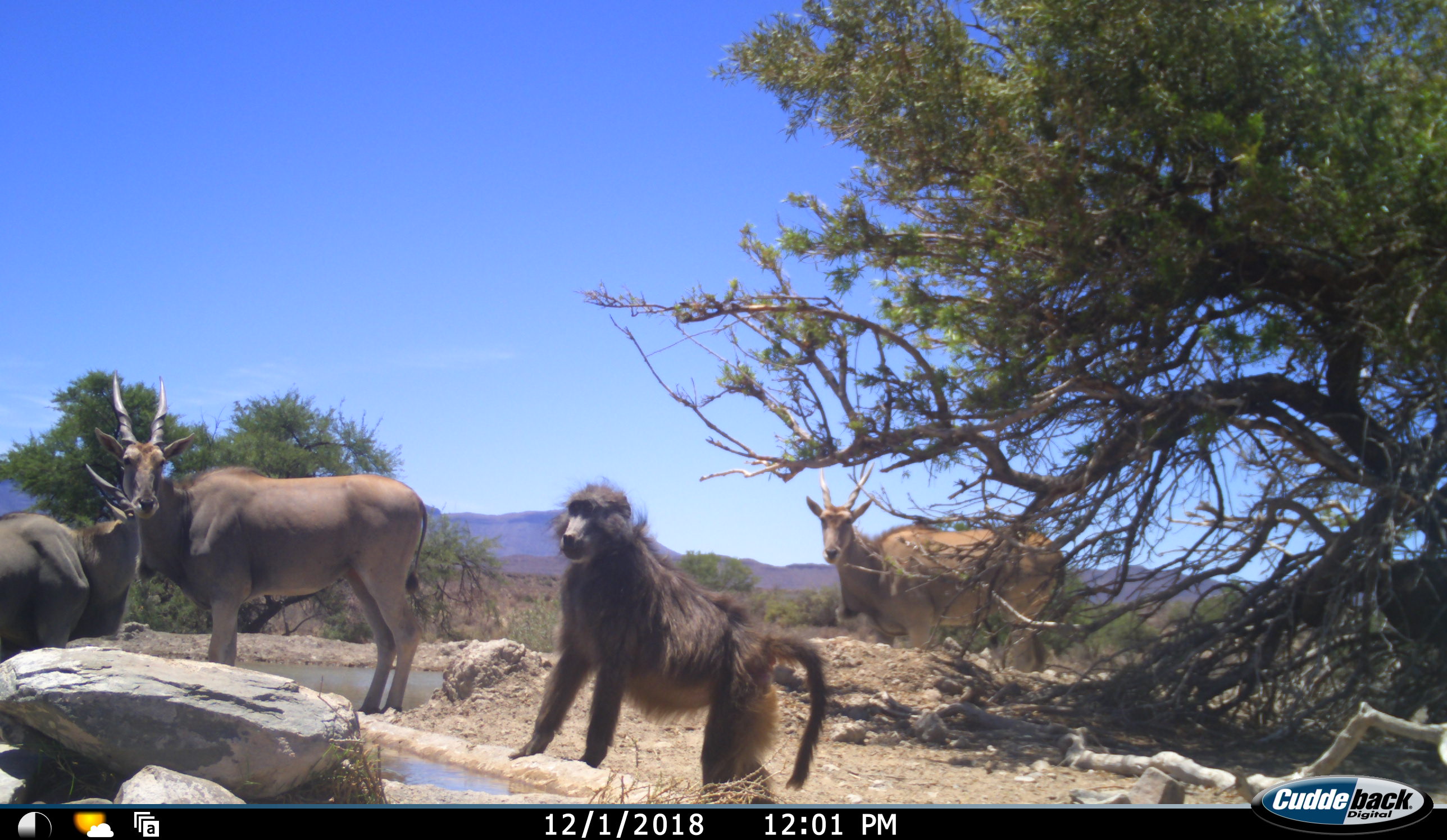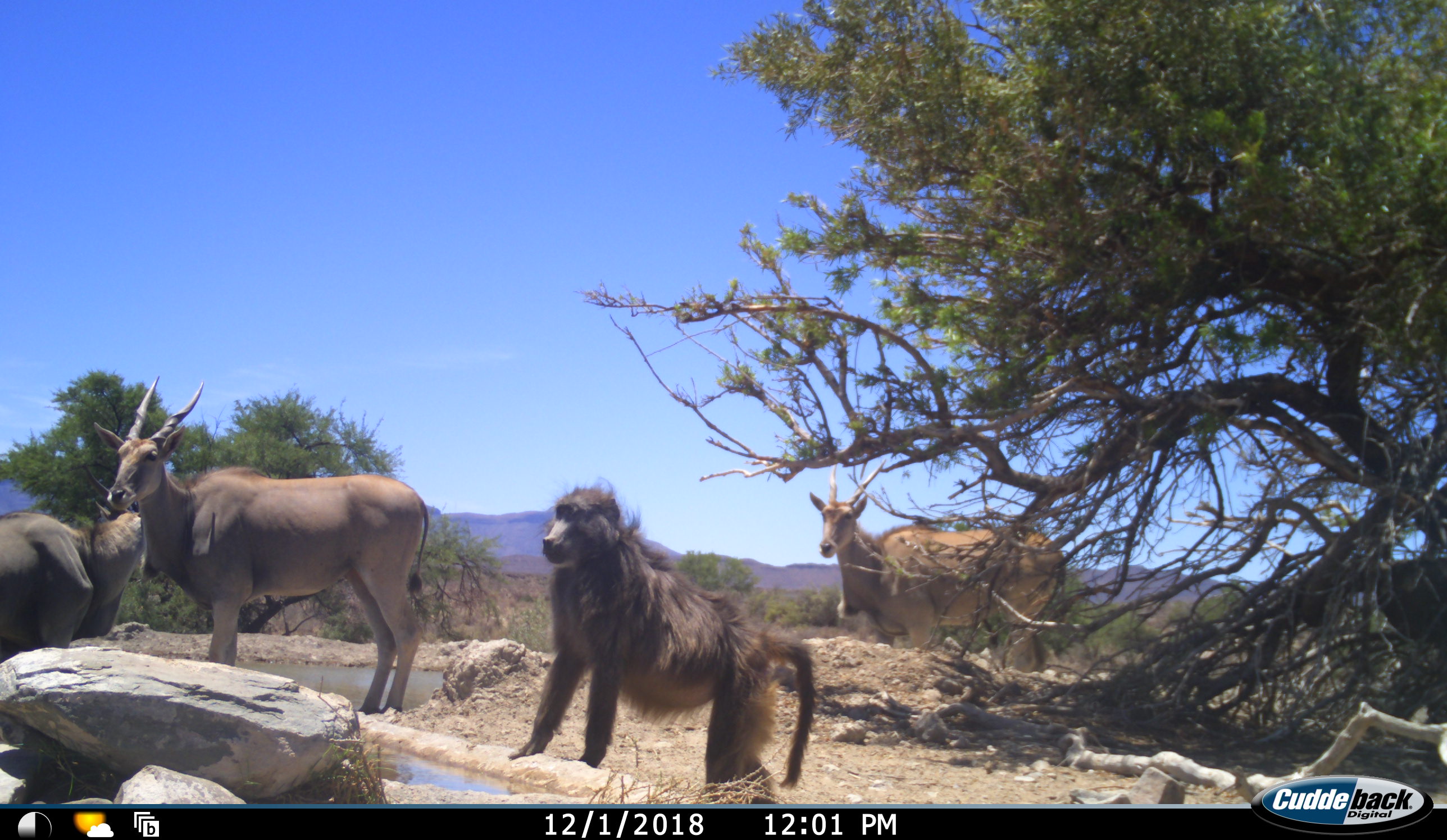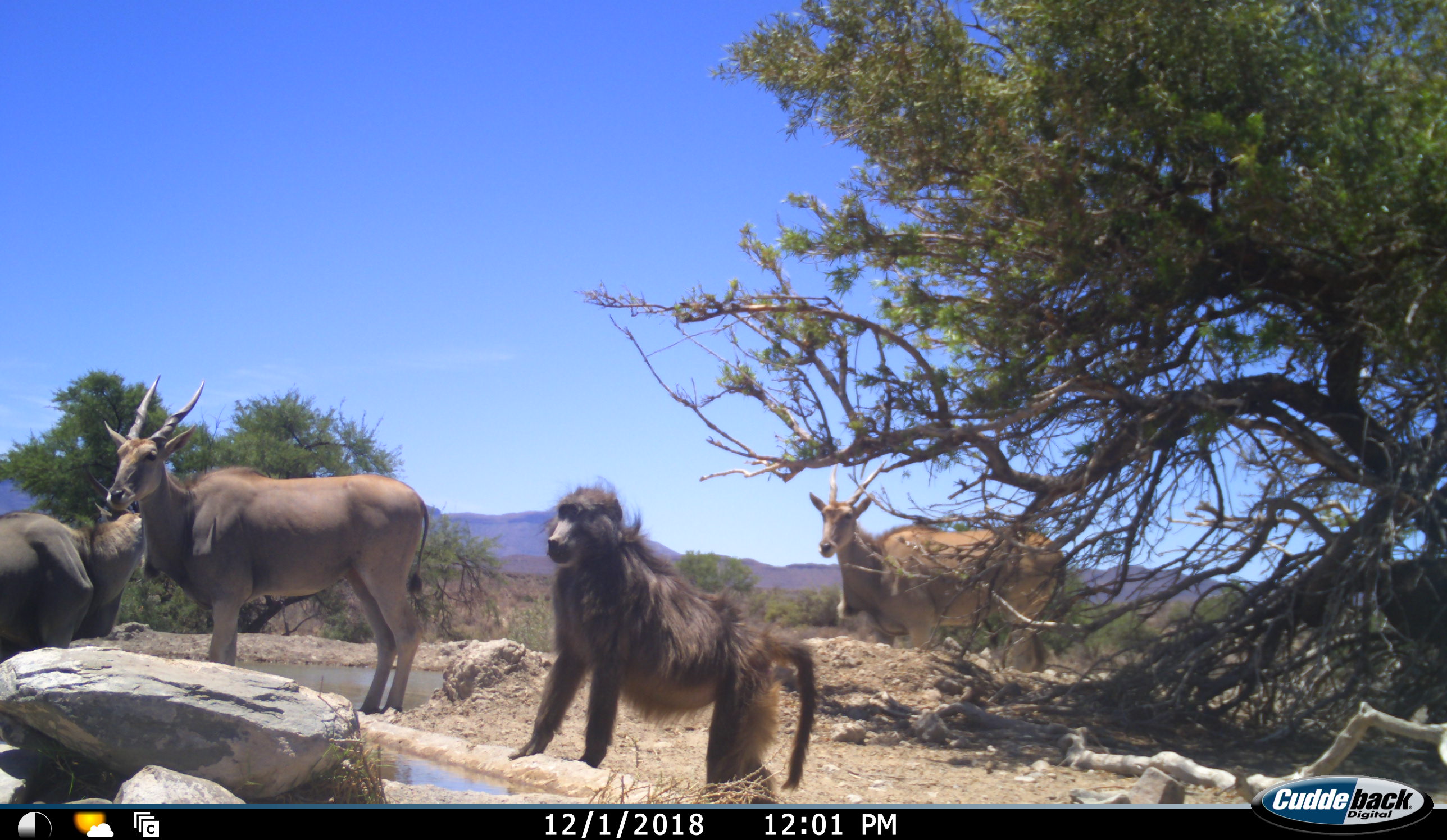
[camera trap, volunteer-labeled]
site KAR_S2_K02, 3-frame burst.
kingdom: Animalia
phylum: Chordata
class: Mammalia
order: Primates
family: Cercopithecidae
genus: Papio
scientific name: Papio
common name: baboon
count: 1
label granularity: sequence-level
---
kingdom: Animalia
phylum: Chordata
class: Mammalia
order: Artiodactyla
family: Bovidae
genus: Tragelaphus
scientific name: Tragelaphus oryx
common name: eland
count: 3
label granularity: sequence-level